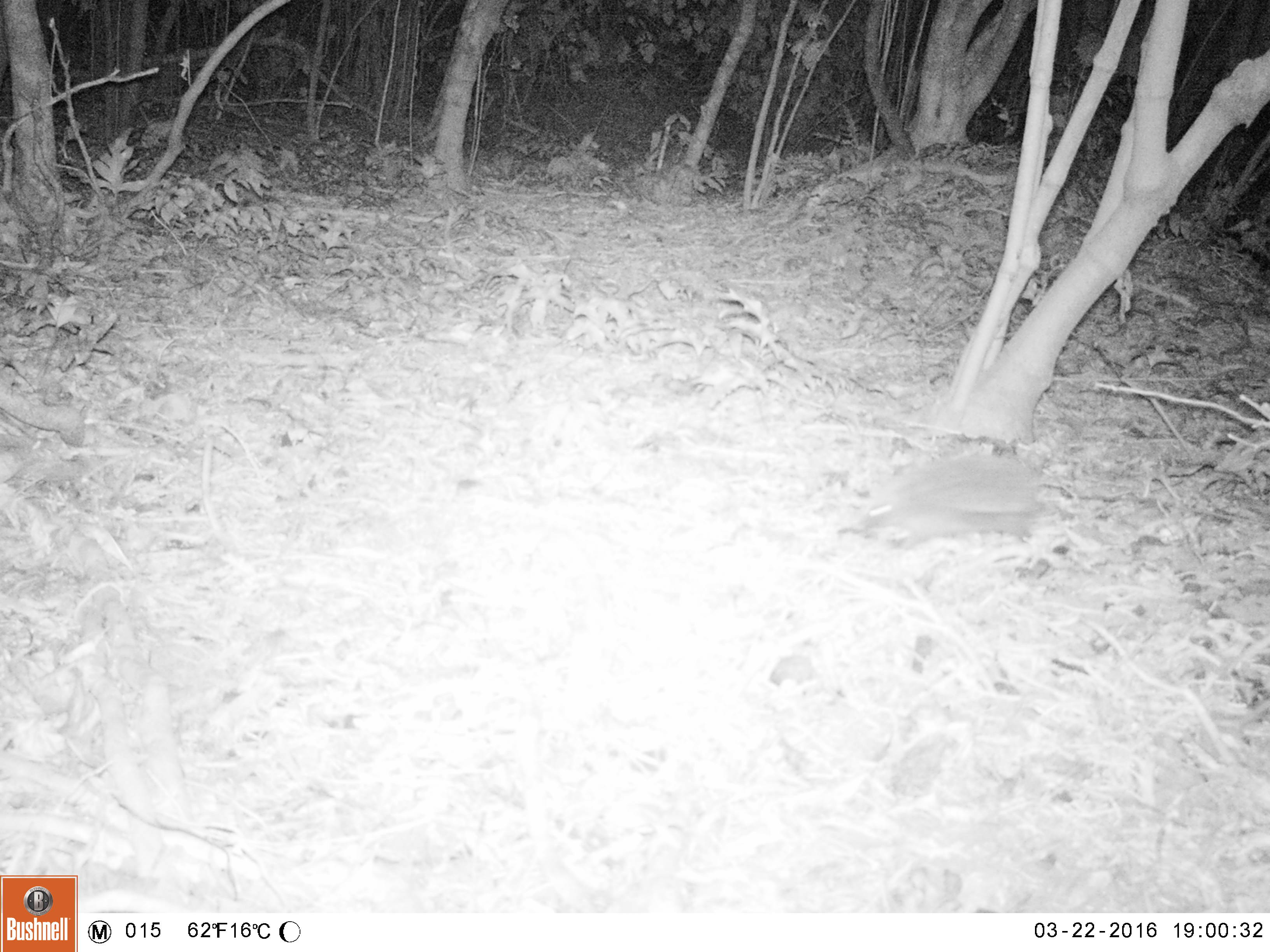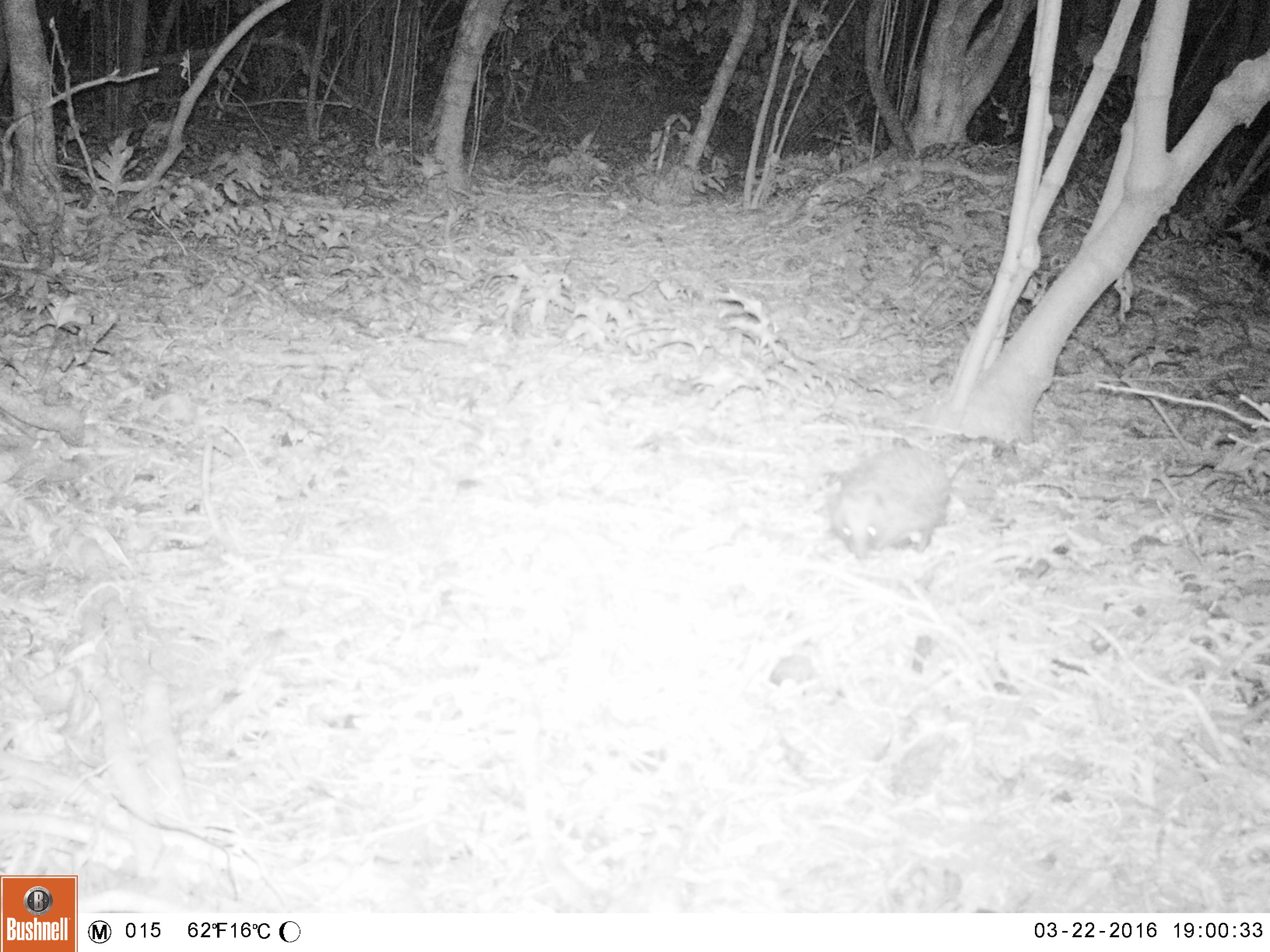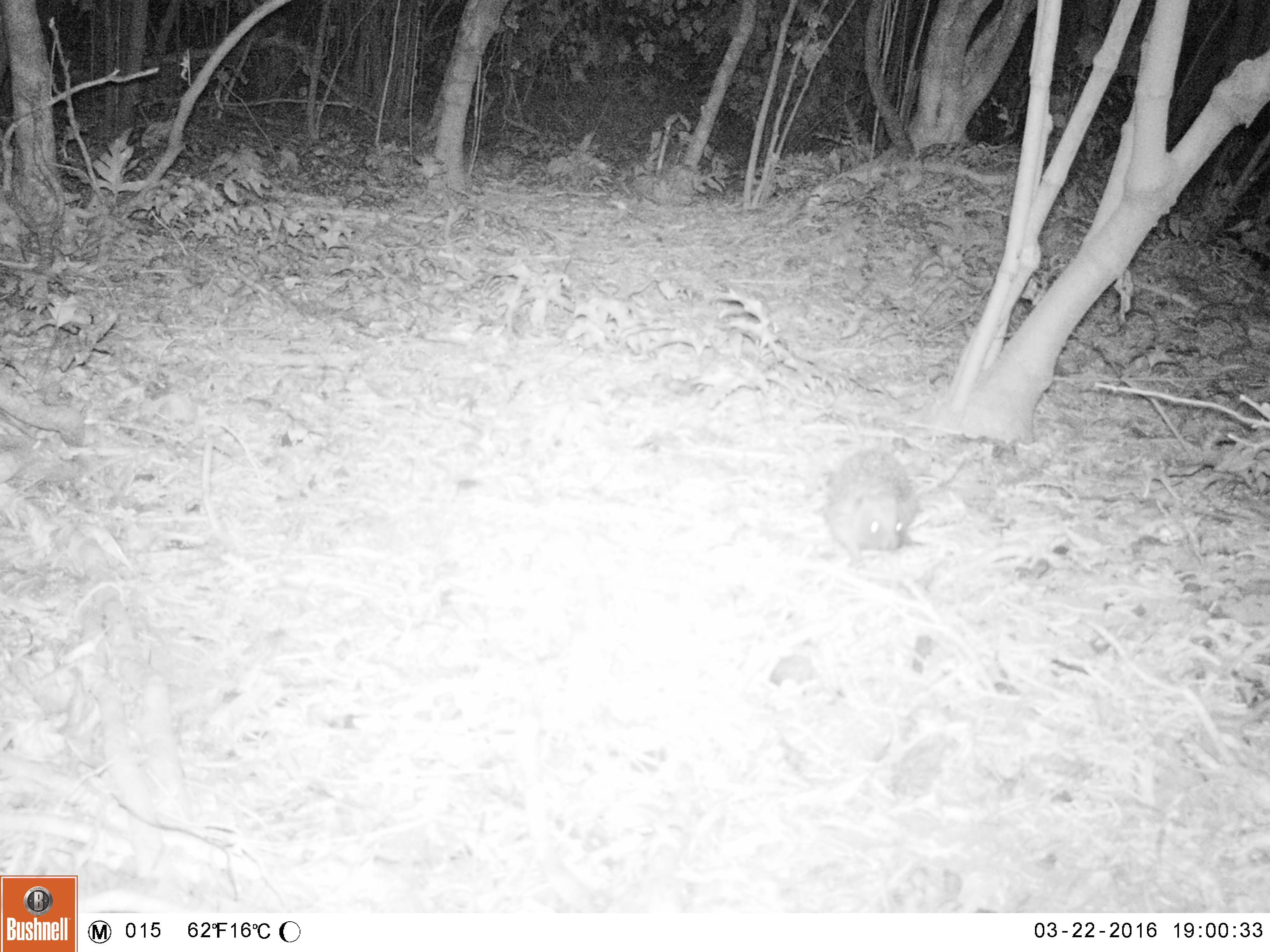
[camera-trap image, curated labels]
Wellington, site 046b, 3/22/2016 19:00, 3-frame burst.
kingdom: Animalia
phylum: Chordata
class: Mammalia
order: Eulipotyphla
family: Erinaceidae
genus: Erinaceus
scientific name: Erinaceus europaeus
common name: hedgehog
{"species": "hedgehog (Erinaceus europaeus)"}